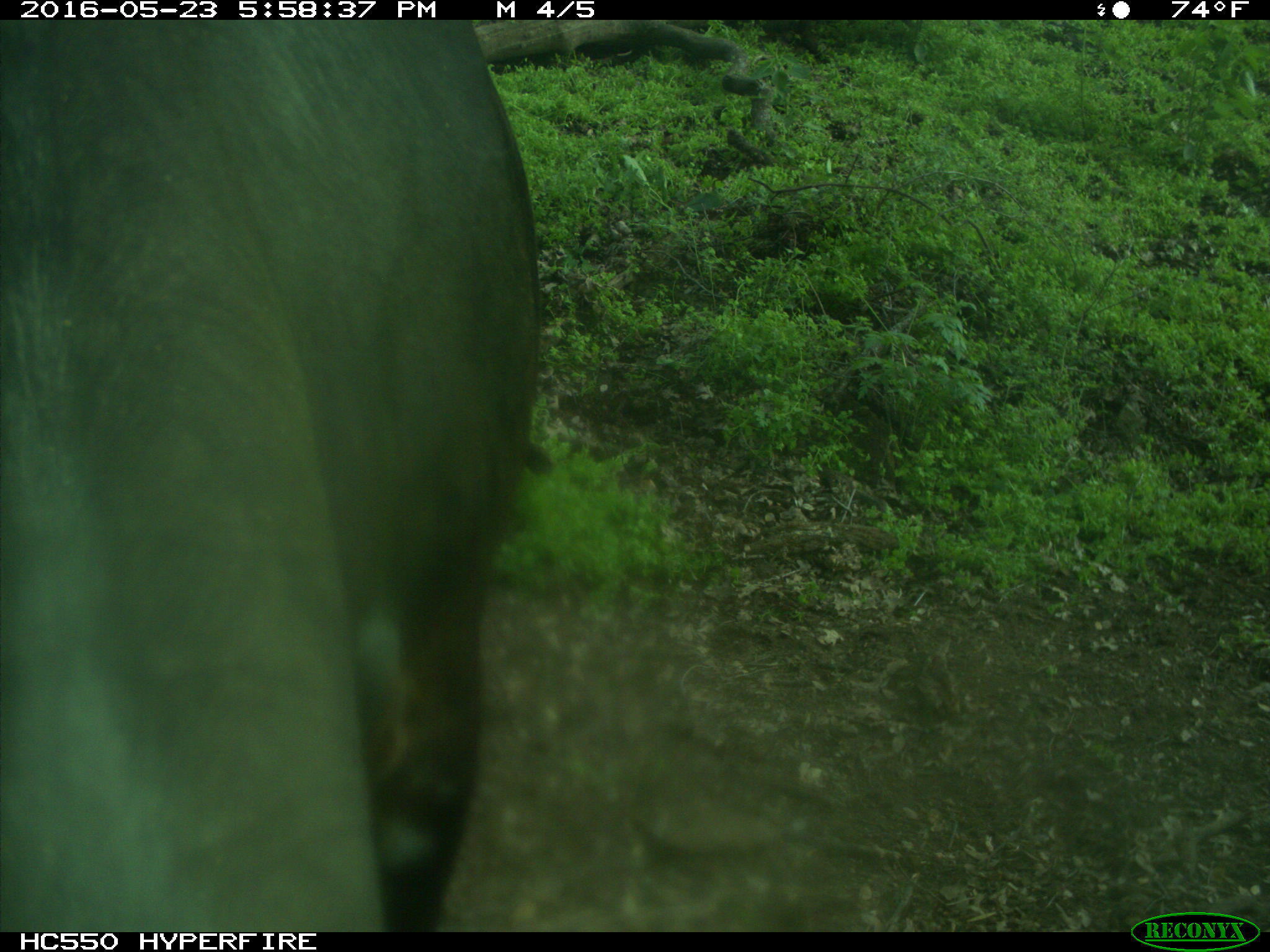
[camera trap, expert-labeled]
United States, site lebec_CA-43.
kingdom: Animalia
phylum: Chordata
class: Mammalia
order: Artiodactyla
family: Bovidae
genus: Bos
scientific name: Bos taurus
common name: domestic cow